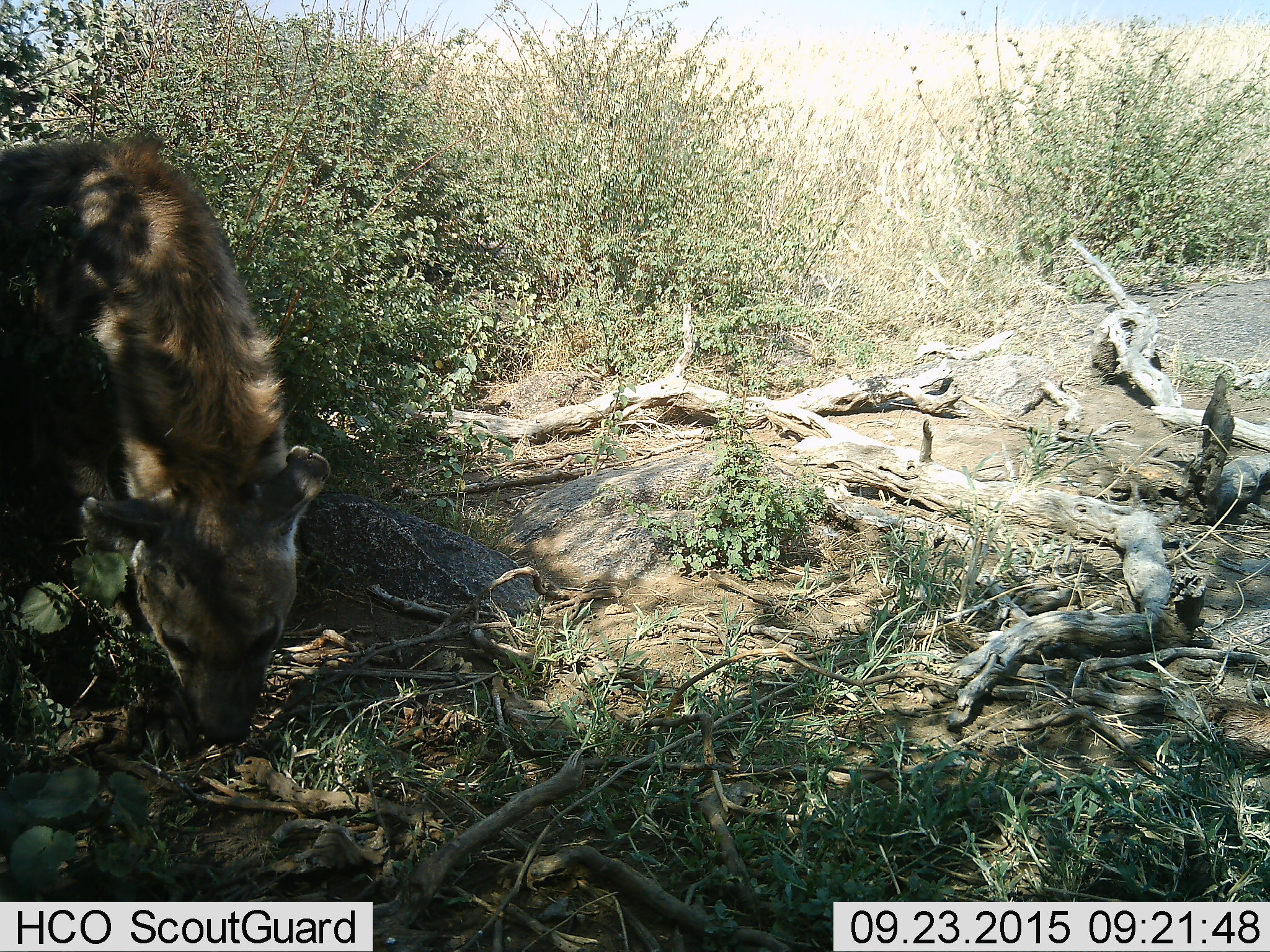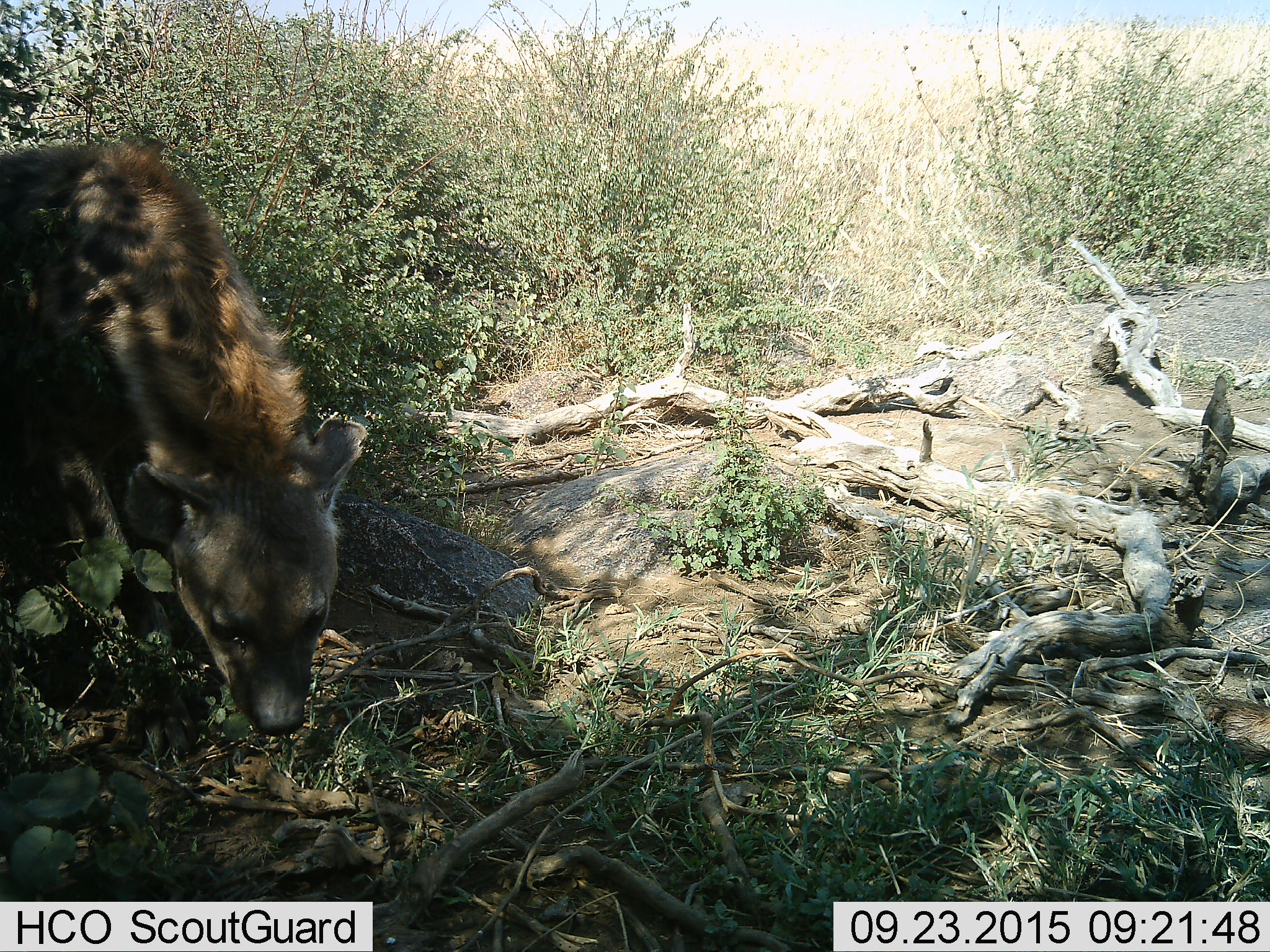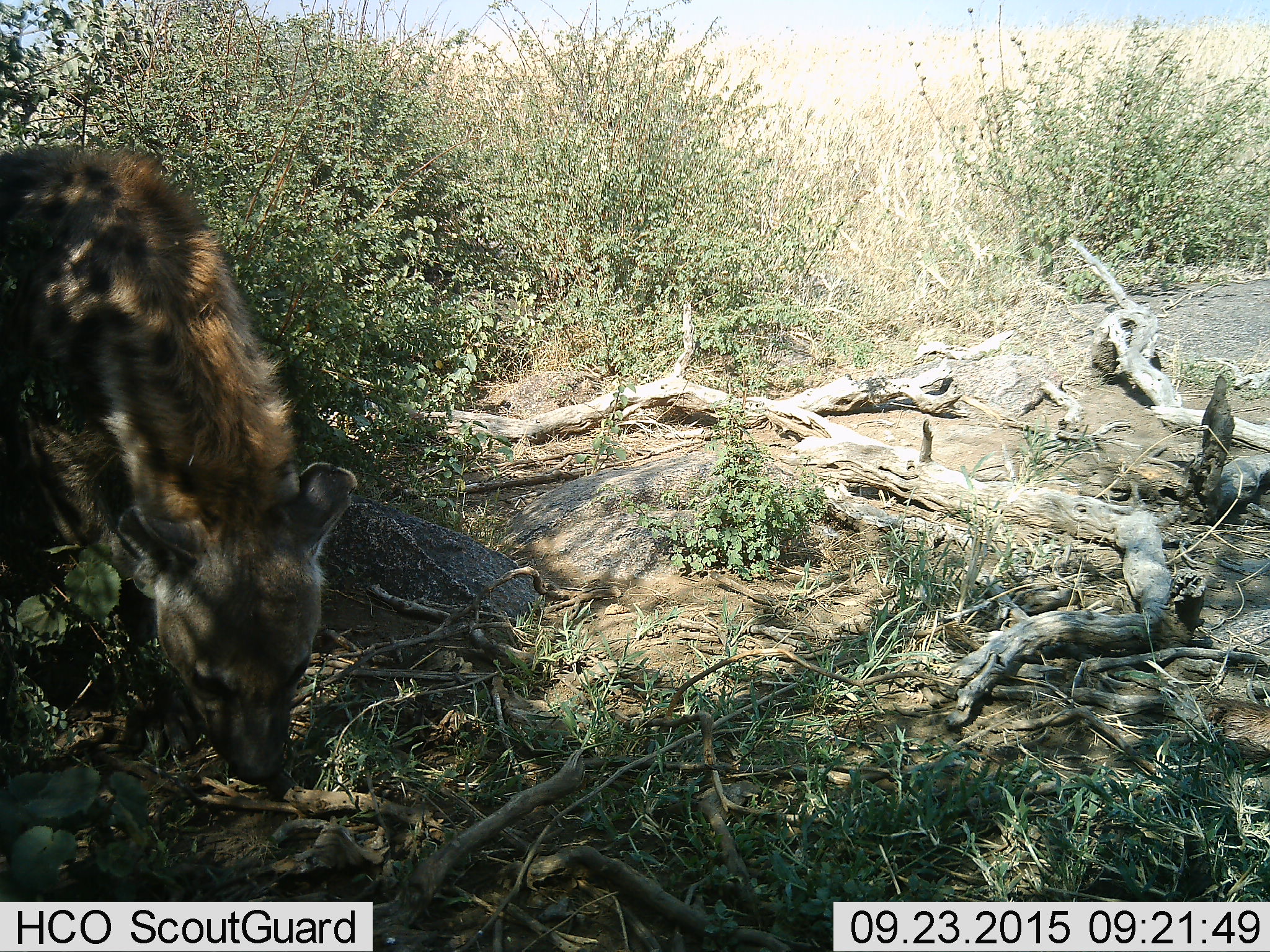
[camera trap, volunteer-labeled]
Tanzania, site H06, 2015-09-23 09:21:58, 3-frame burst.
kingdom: Animalia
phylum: Chordata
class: Mammalia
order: Carnivora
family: Hyaenidae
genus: Crocuta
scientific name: Crocuta crocuta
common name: spotted hyena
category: hyenaspotted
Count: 1.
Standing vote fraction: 75%.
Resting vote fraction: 0%.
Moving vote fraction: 25%.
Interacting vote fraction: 0%.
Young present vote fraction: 0%.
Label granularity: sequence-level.